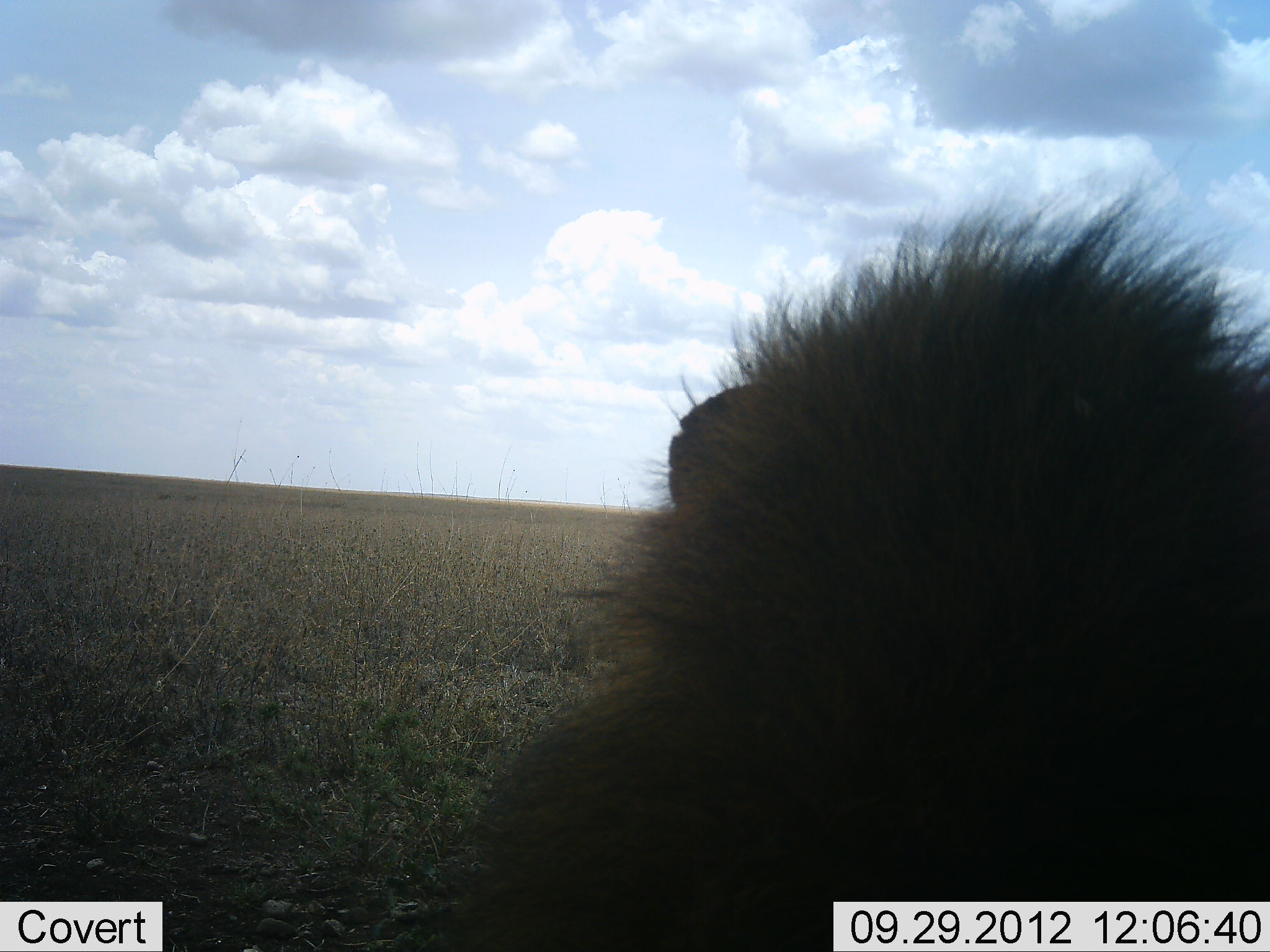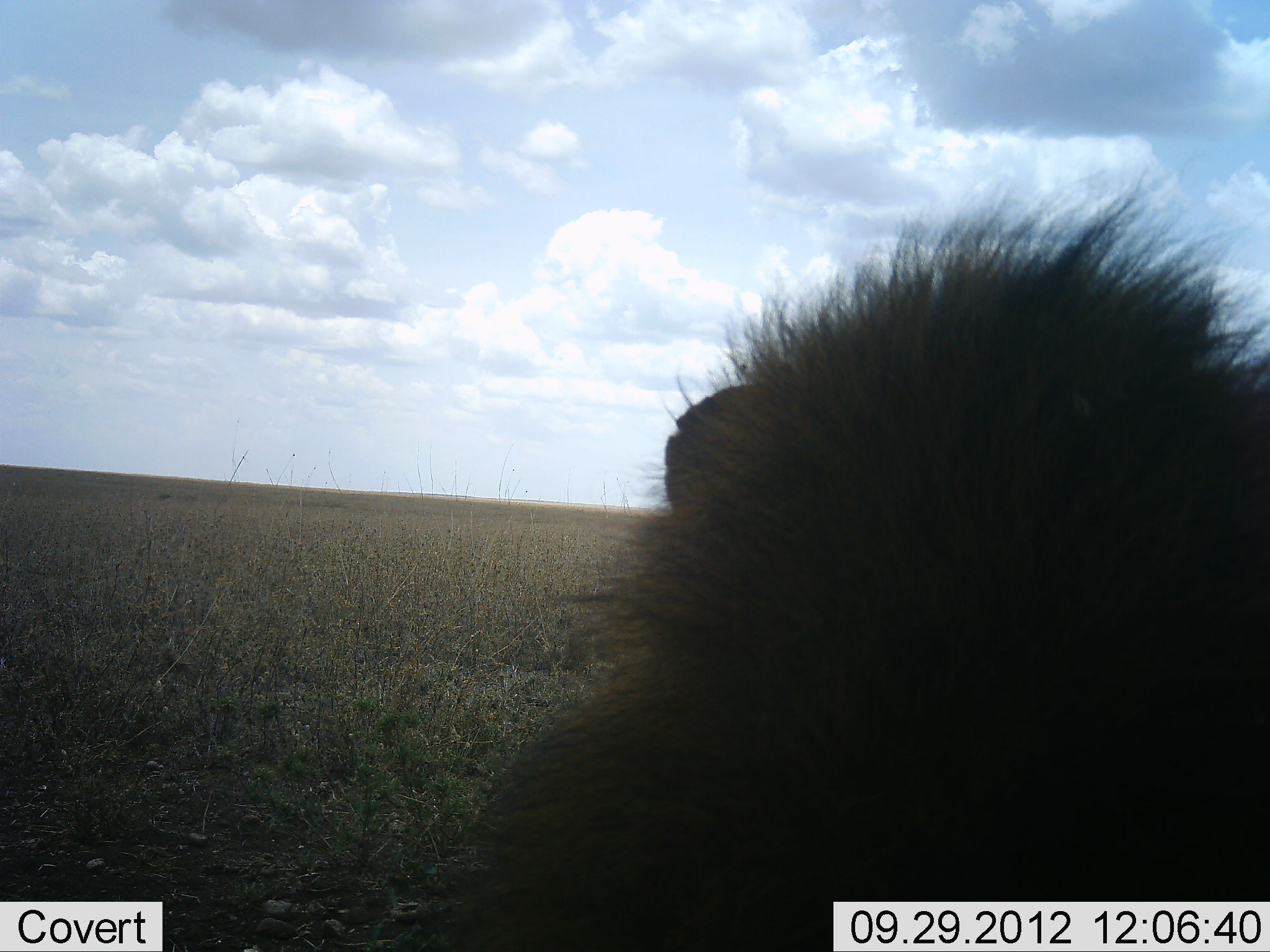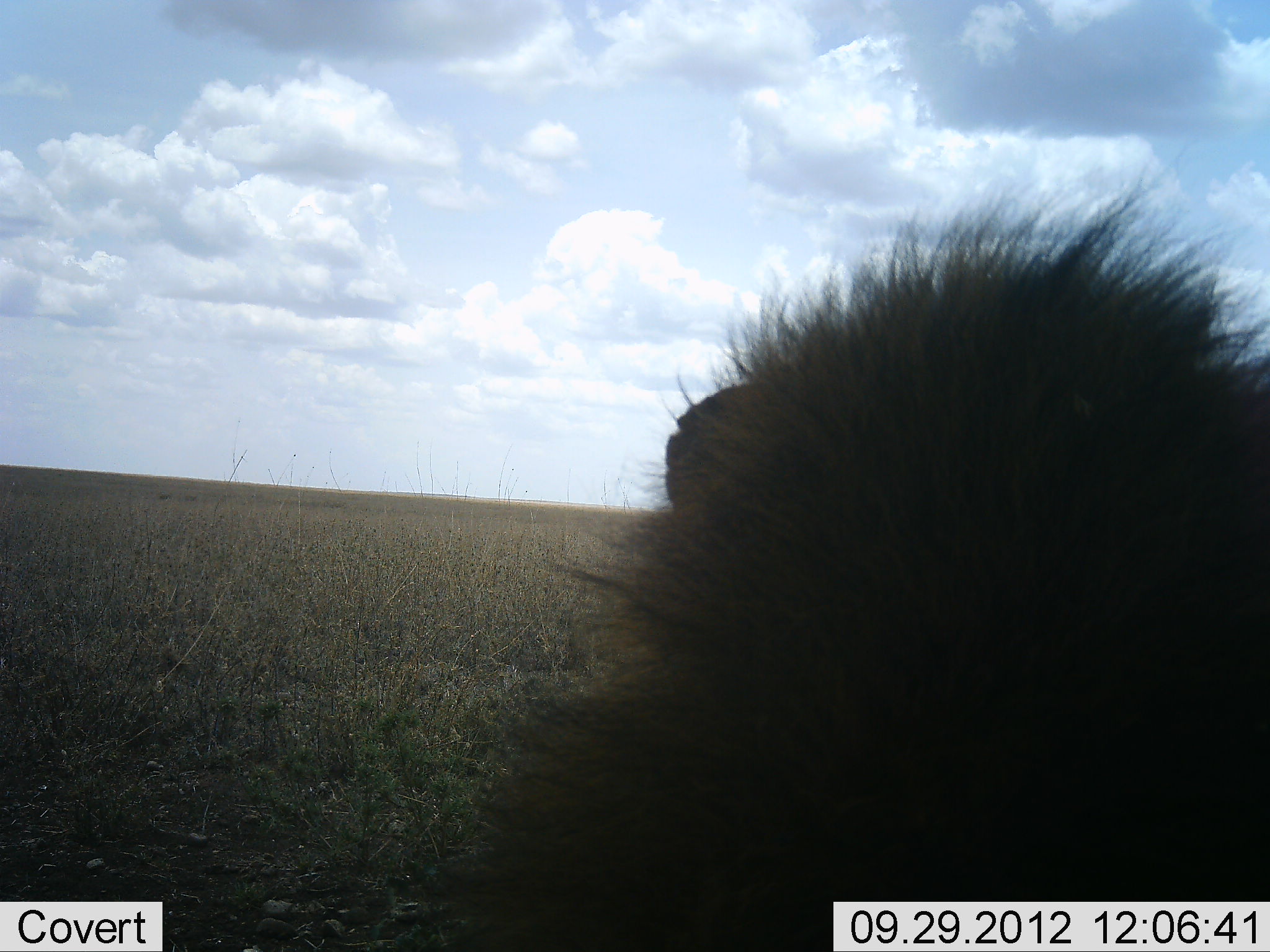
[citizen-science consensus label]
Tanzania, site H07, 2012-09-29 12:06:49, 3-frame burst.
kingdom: Animalia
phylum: Chordata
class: Mammalia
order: Carnivora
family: Felidae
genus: Panthera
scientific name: Panthera leo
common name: lion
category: lionmale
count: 1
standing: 0%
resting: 100%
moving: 0%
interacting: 0%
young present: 0%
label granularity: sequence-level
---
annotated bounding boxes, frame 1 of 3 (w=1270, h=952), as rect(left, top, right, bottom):
animal: rect(465, 143, 1270, 951)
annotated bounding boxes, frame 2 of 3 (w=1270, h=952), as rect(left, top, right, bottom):
animal: rect(422, 159, 1270, 952)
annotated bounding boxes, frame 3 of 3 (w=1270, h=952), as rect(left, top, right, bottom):
animal: rect(421, 150, 1270, 952)